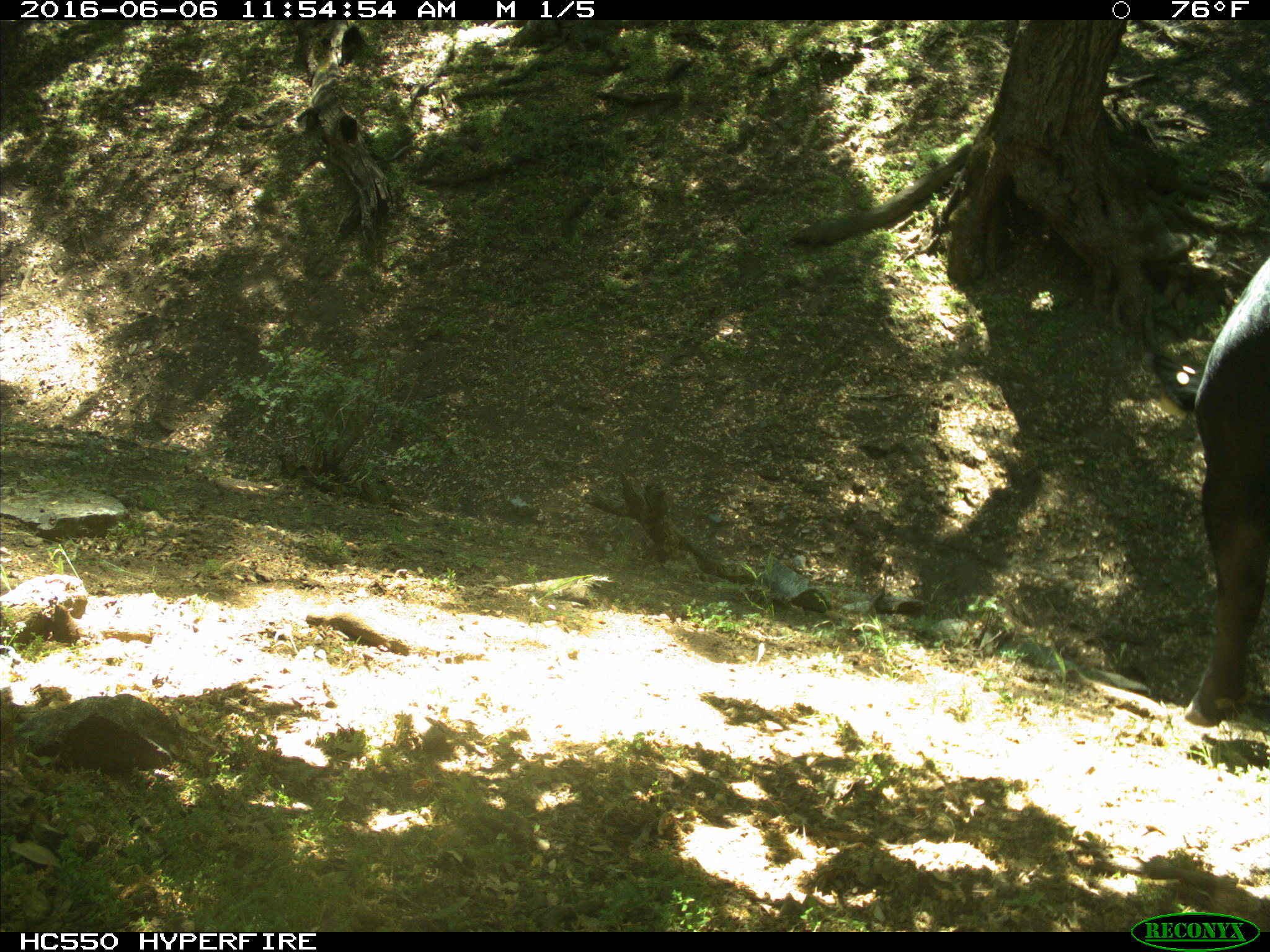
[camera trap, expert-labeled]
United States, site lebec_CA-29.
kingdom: Animalia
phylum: Chordata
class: Mammalia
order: Artiodactyla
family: Bovidae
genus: Bos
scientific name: Bos taurus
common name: domestic cow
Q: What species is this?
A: Bos taurus (domestic cow).